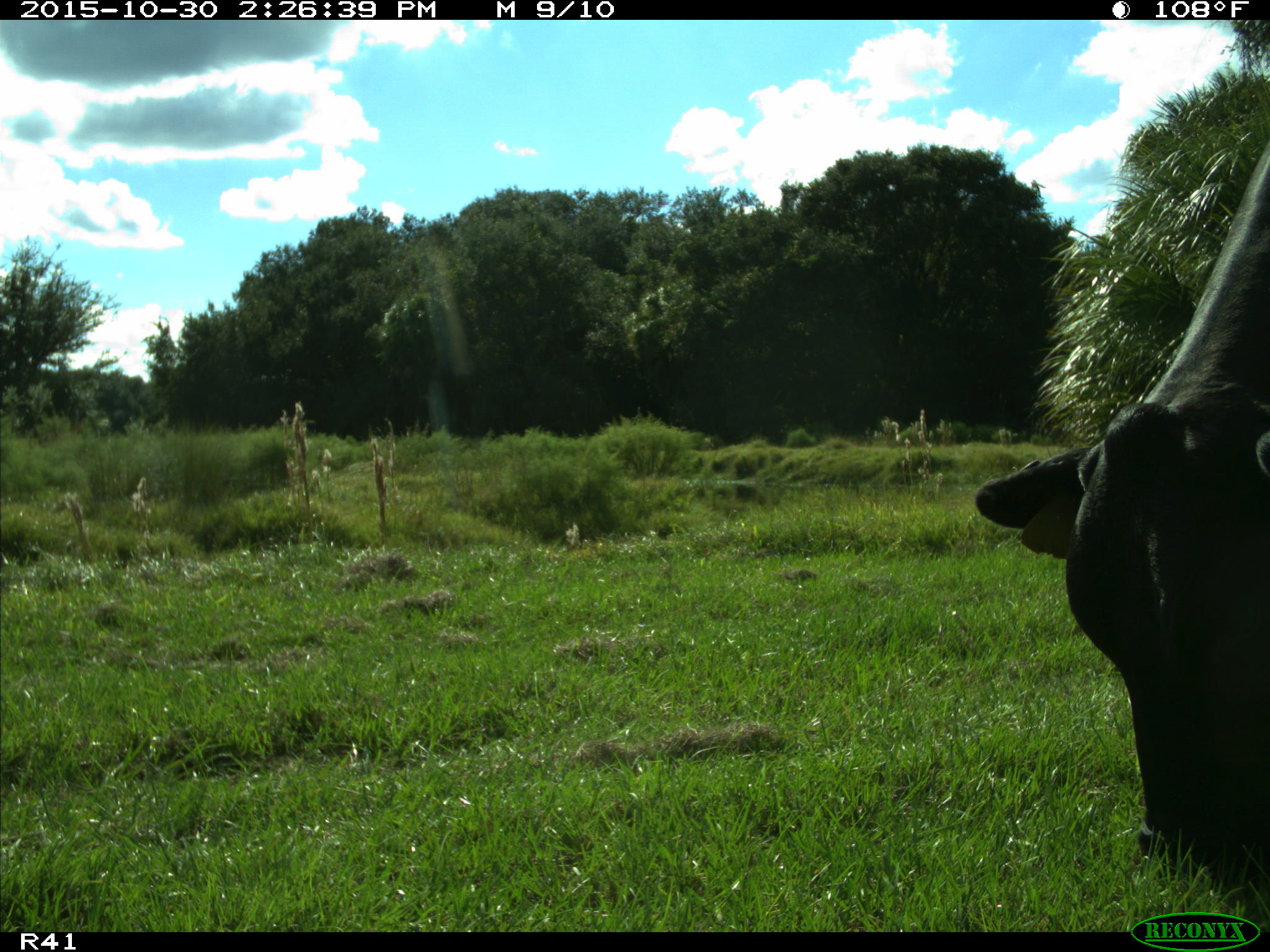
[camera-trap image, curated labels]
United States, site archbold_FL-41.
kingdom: Animalia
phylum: Chordata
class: Mammalia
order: Artiodactyla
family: Bovidae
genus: Bos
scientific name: Bos taurus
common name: domestic cow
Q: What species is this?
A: Bos taurus (domestic cow).